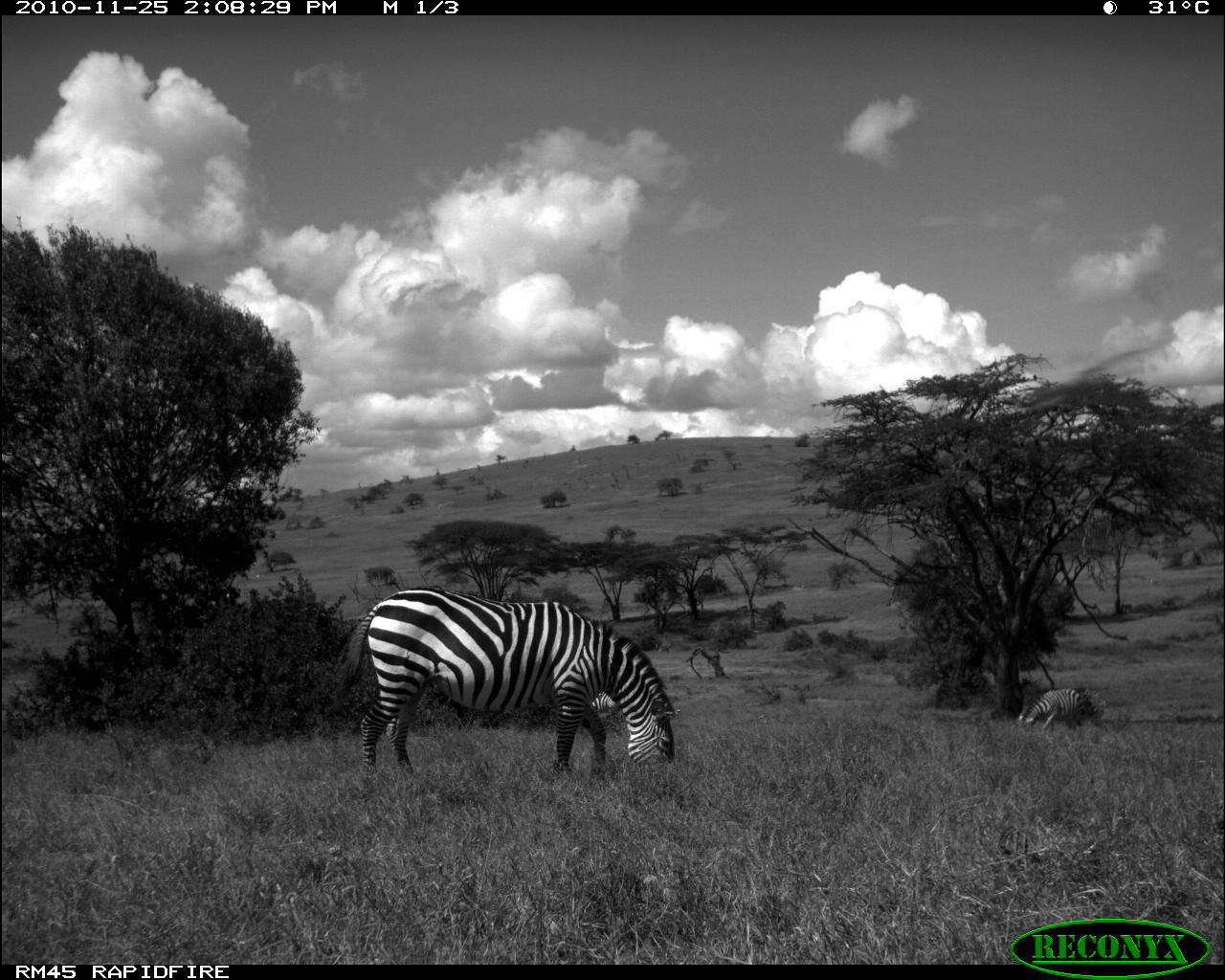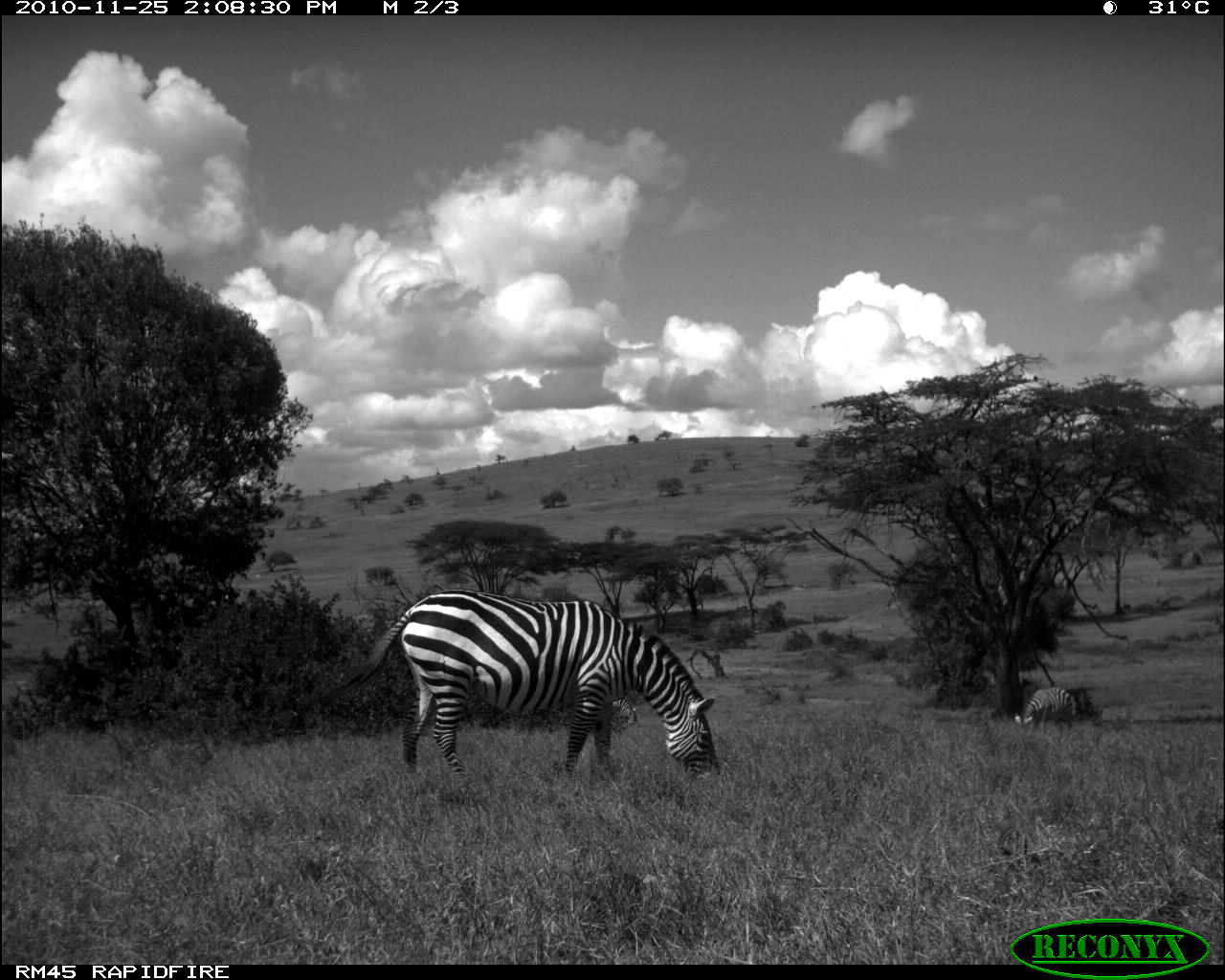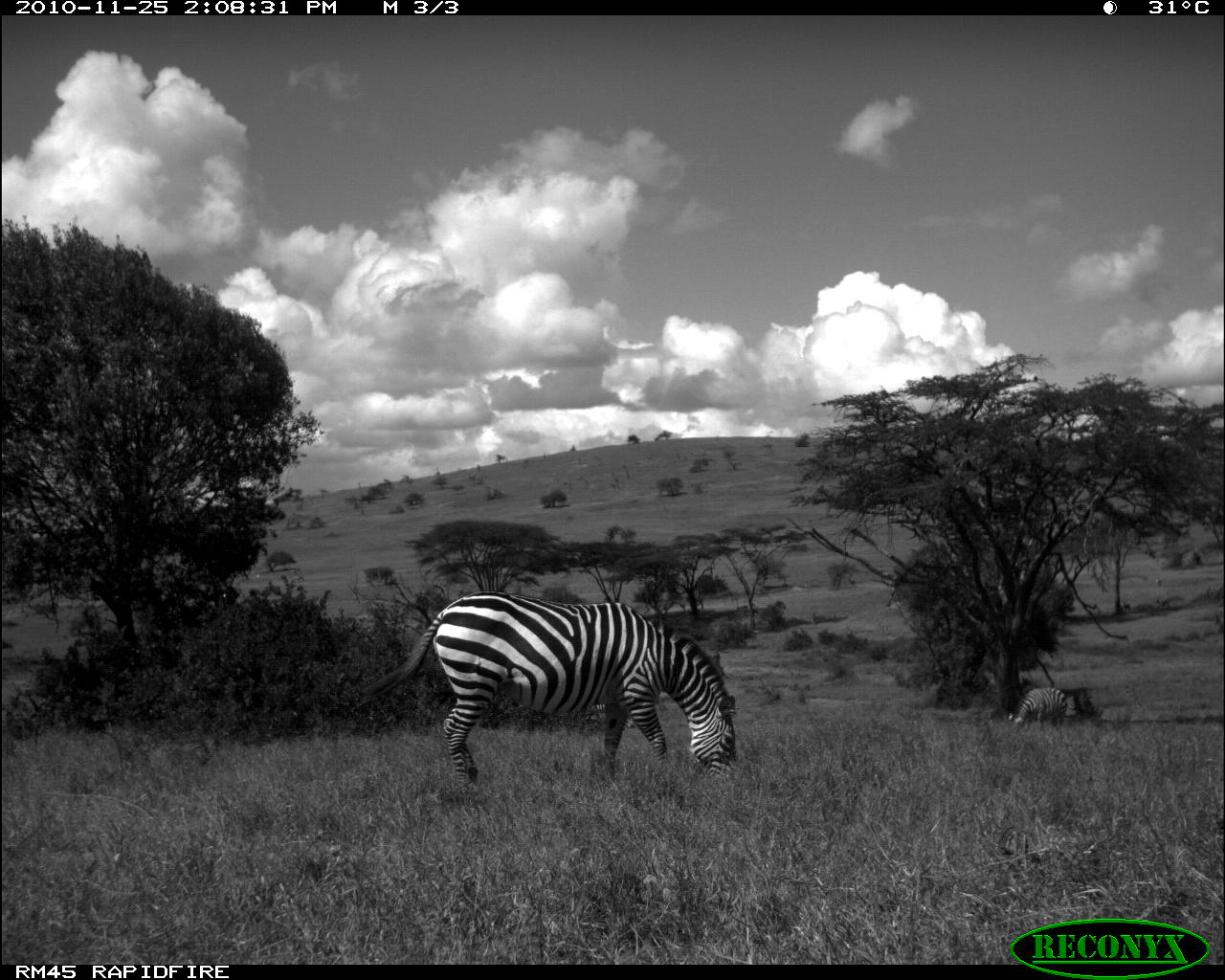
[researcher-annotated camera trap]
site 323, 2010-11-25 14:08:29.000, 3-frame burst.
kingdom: Animalia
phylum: Chordata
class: Mammalia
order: Perissodactyla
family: Equidae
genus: Equus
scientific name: Equus quagga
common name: plains zebra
Equus quagga (plains zebra), count 3.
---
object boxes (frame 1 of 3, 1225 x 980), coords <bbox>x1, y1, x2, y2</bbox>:
equus quagga: <bbox>327, 586, 675, 776</bbox>; <bbox>1018, 687, 1096, 734</bbox>; <bbox>588, 690, 621, 721</bbox>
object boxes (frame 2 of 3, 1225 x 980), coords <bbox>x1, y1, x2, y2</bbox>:
equus quagga: <bbox>326, 587, 721, 776</bbox>; <bbox>1014, 687, 1076, 734</bbox>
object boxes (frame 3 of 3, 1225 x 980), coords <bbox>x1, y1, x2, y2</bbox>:
equus quagga: <bbox>361, 589, 737, 784</bbox>; <bbox>1011, 687, 1067, 728</bbox>; <bbox>596, 703, 636, 729</bbox>